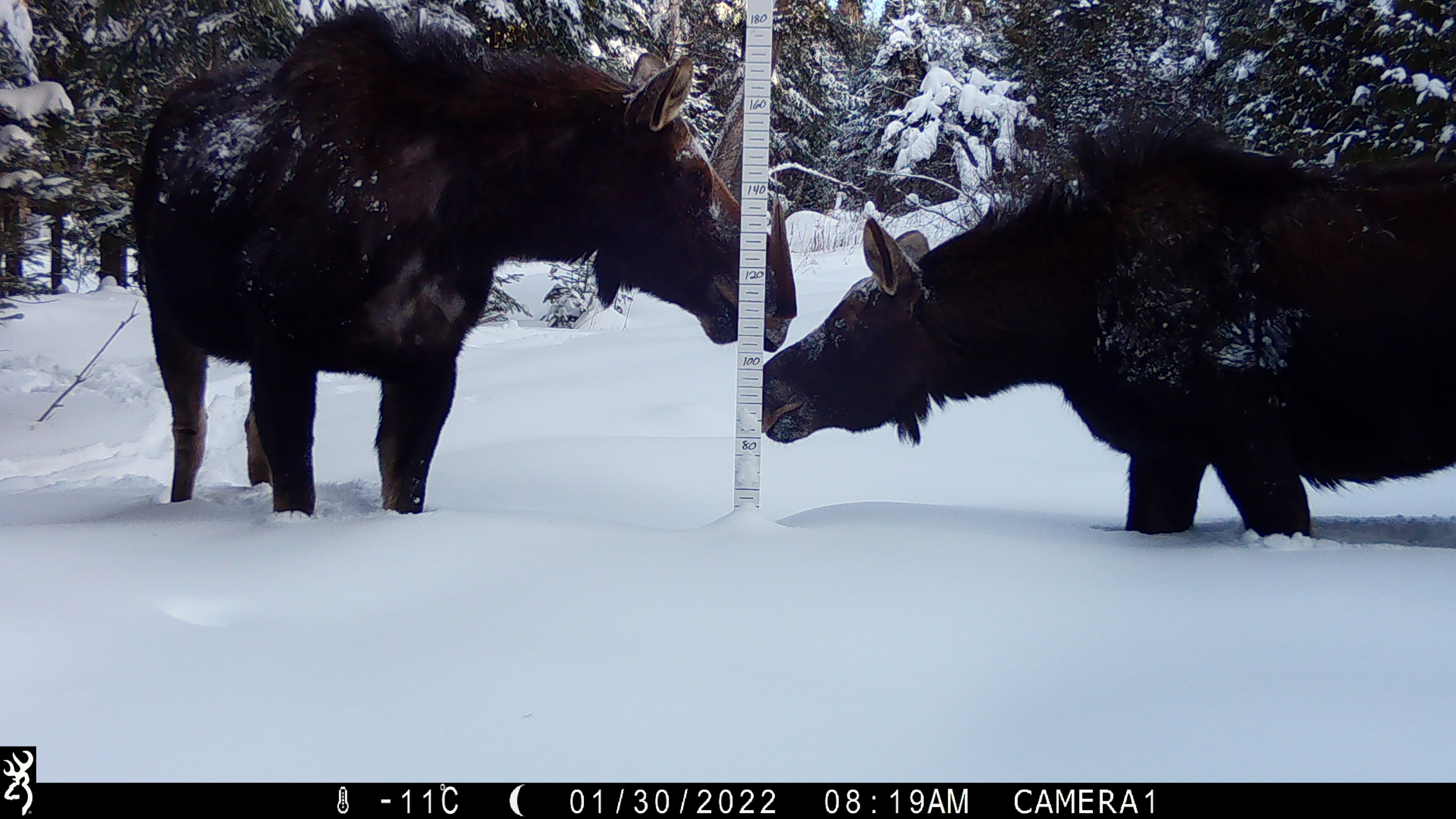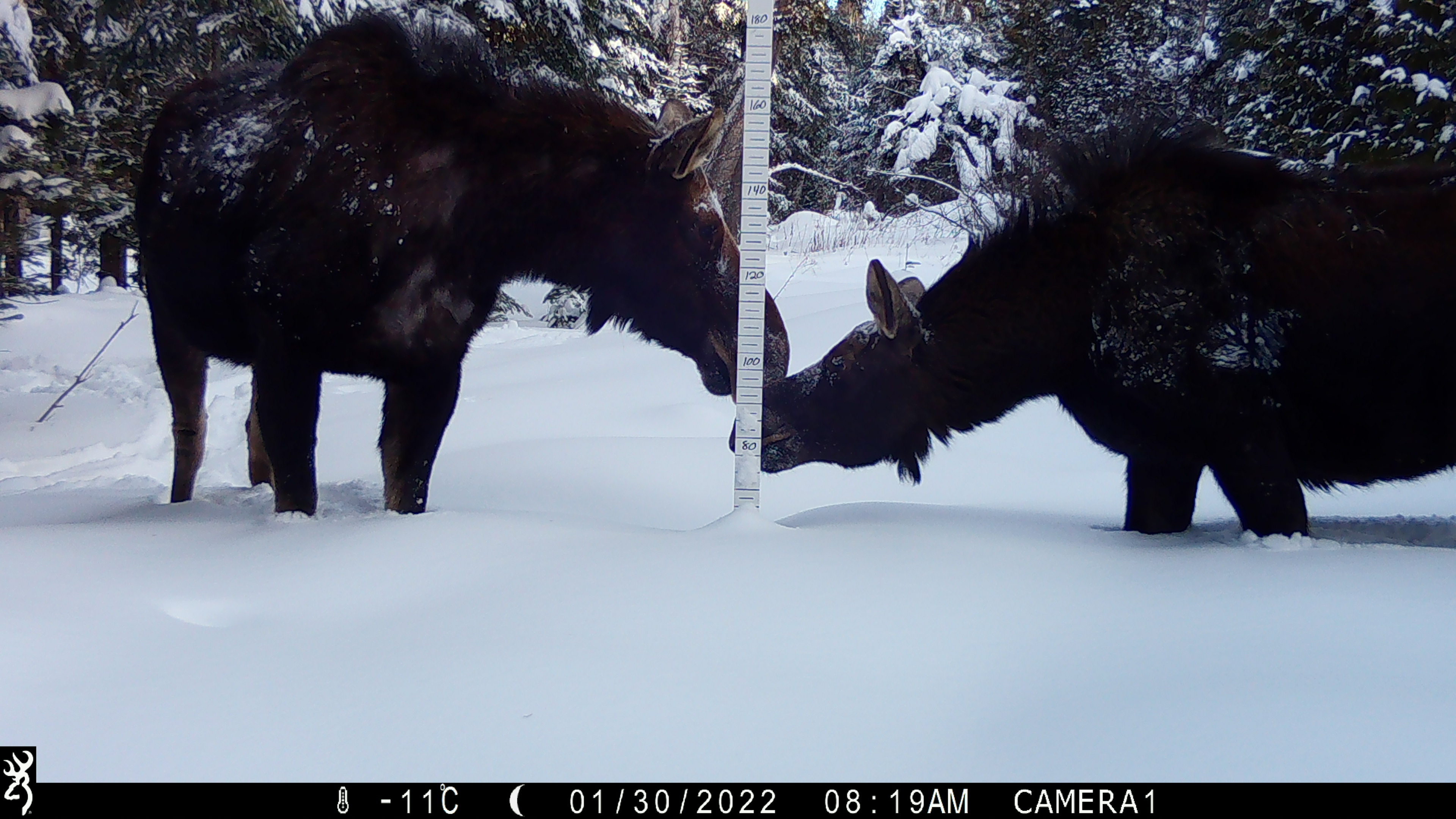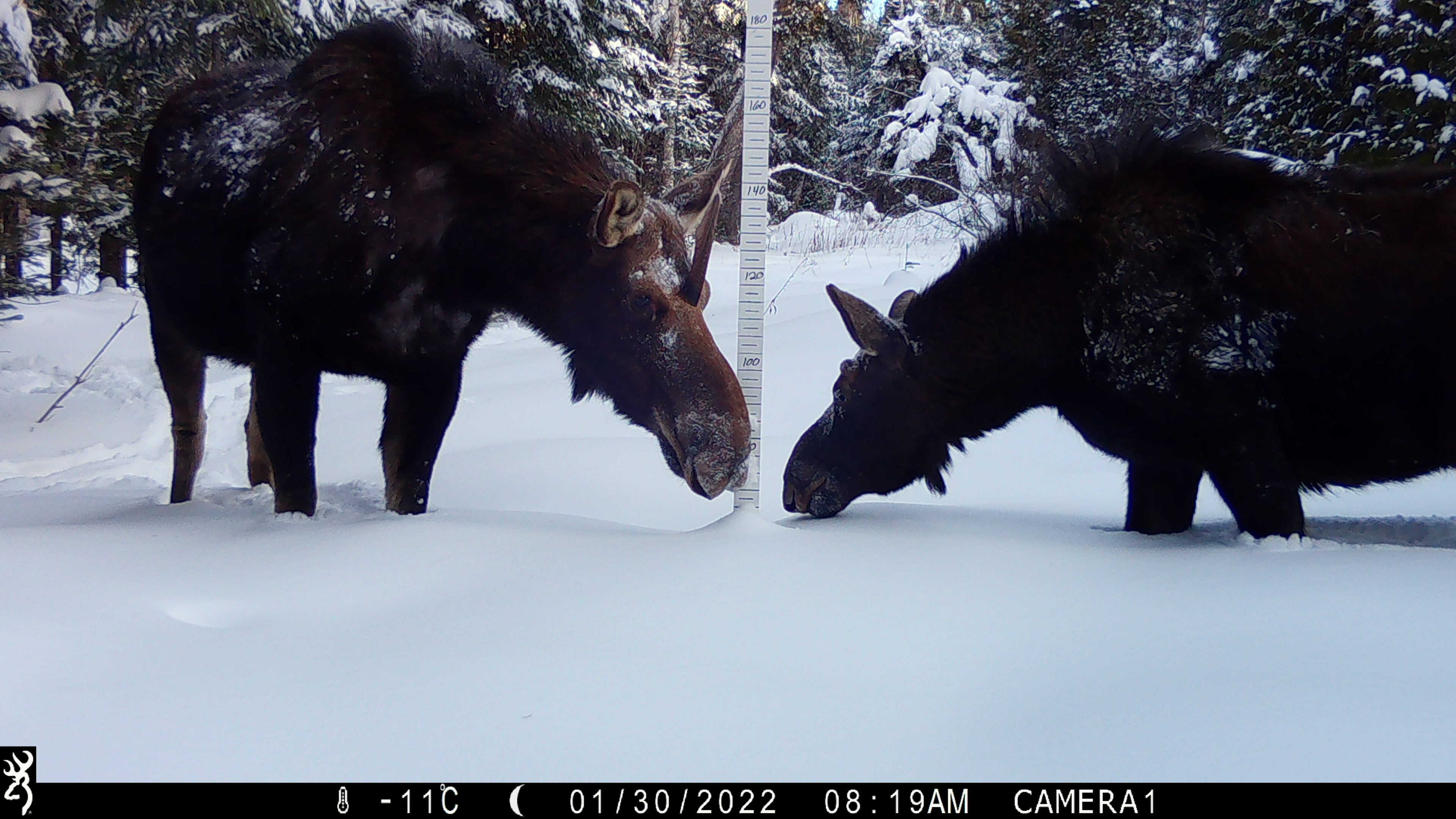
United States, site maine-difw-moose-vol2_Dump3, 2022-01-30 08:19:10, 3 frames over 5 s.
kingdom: Animalia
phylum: Chordata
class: Mammalia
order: Artiodactyla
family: Cervidae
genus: Alces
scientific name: Alces alces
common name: moose